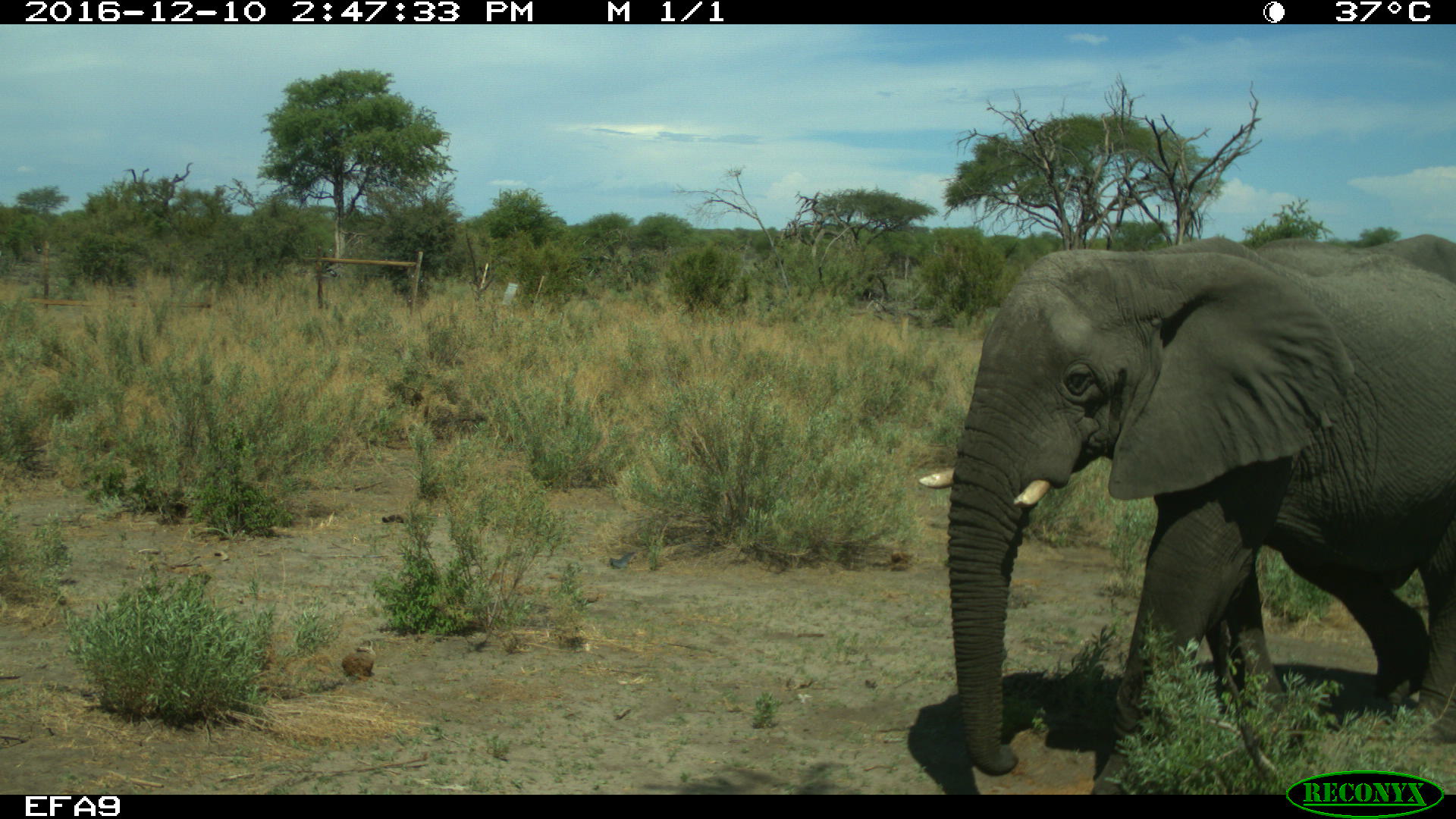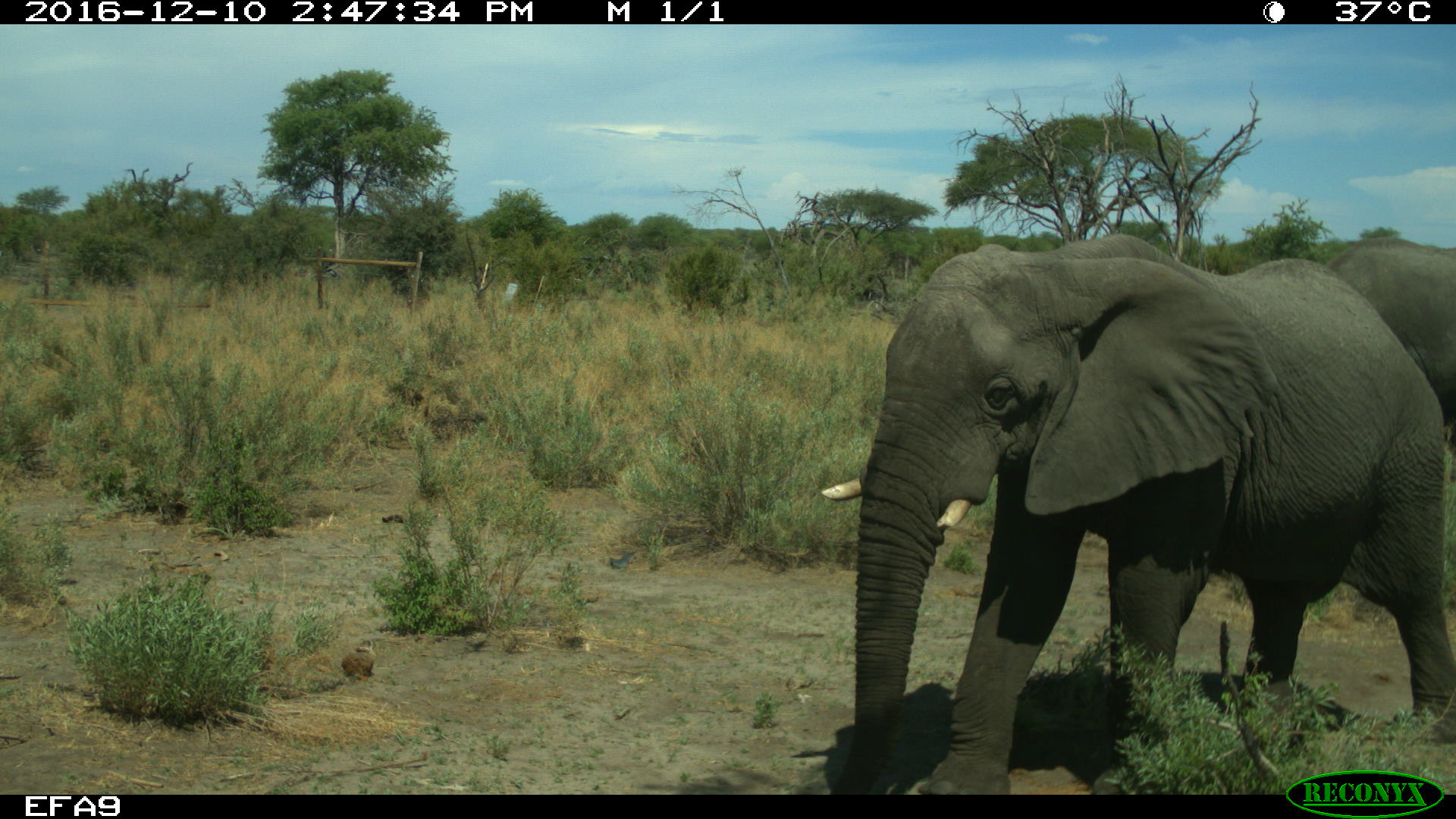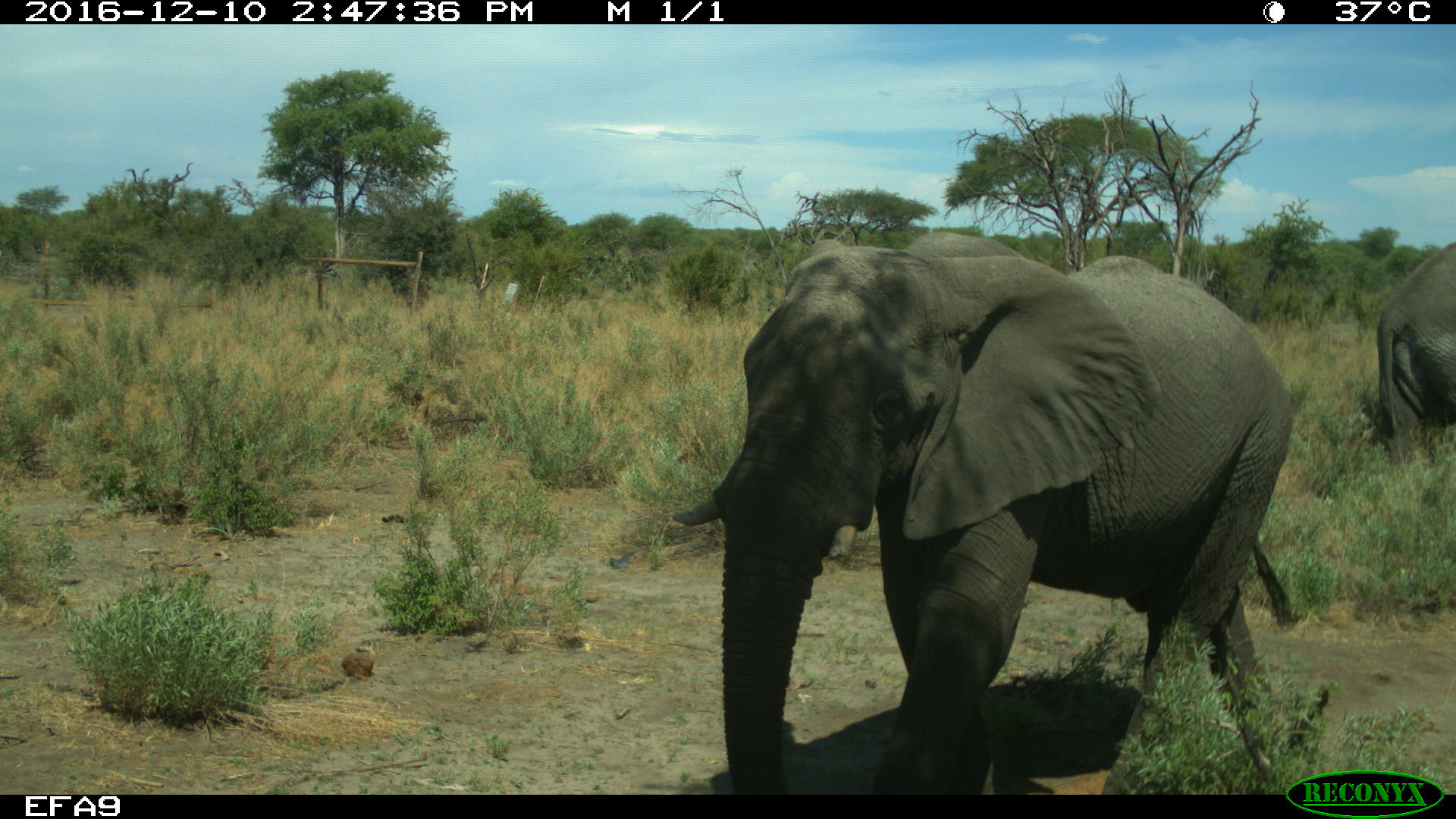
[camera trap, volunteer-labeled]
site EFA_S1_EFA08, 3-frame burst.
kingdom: Animalia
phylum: Chordata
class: Mammalia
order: Proboscidea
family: Elephantidae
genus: Loxodonta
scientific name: Loxodonta africana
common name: african bush elephant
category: elephant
Elephant (african bush elephant) (Loxodonta africana), count 2. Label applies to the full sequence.